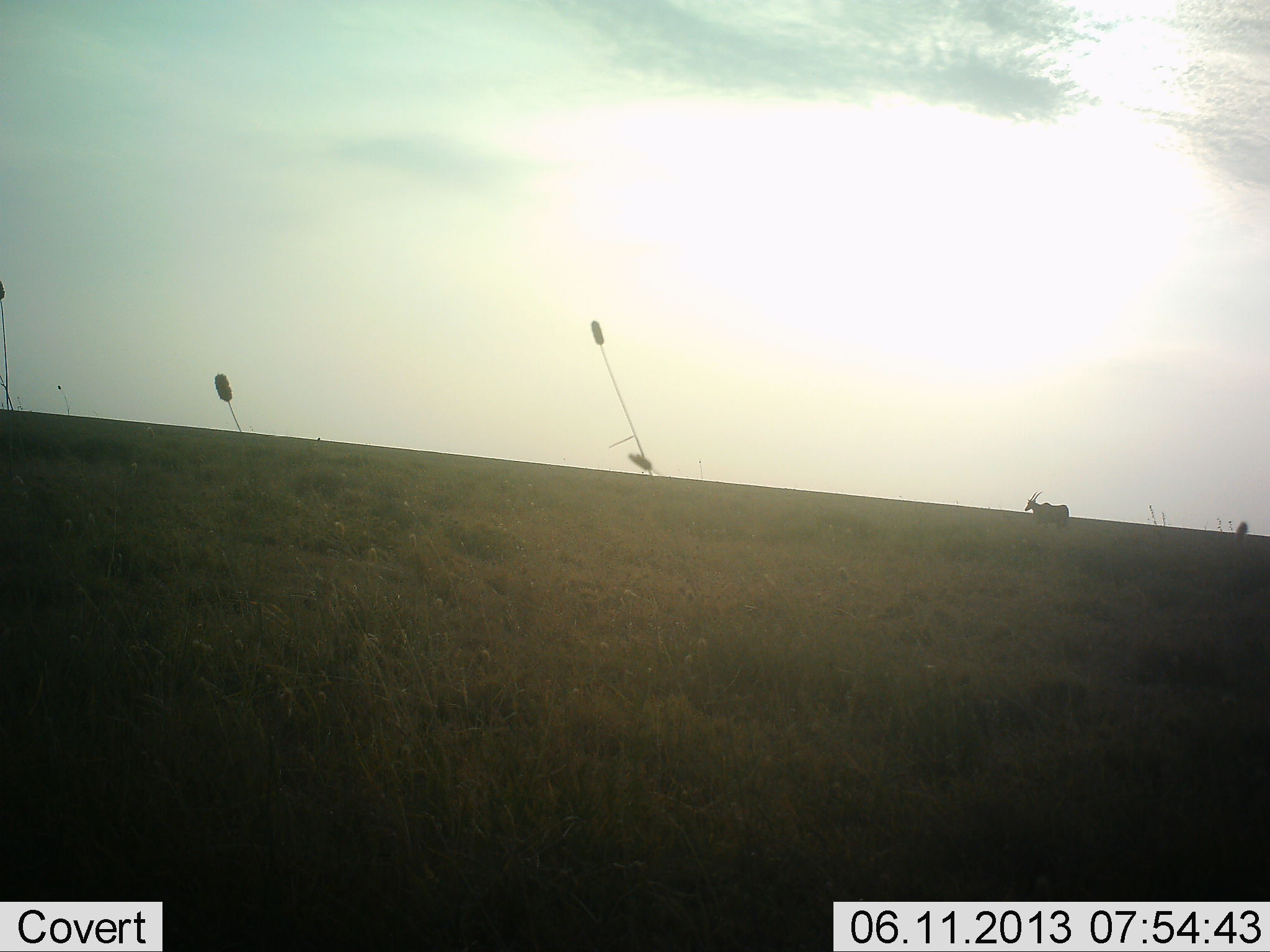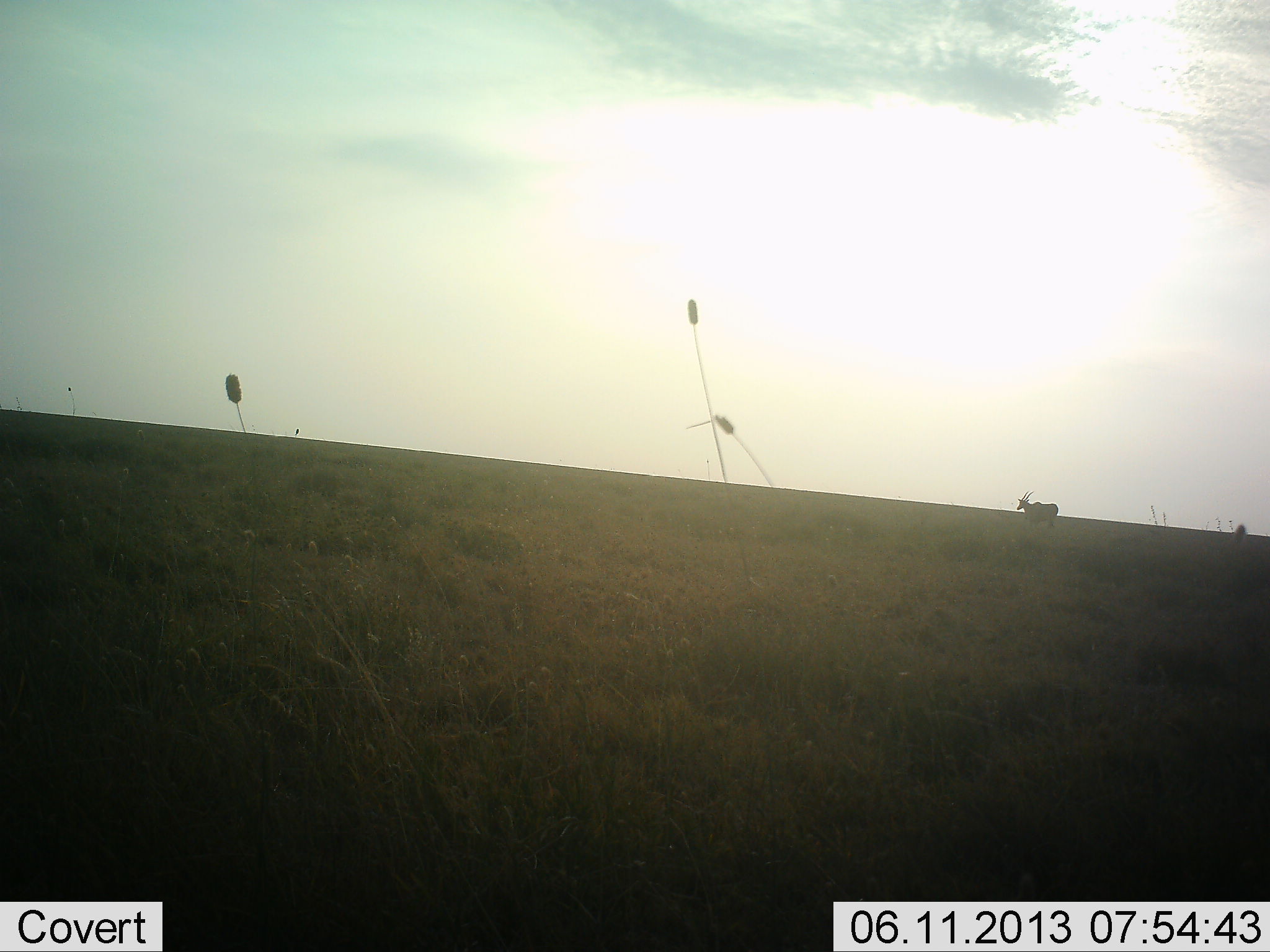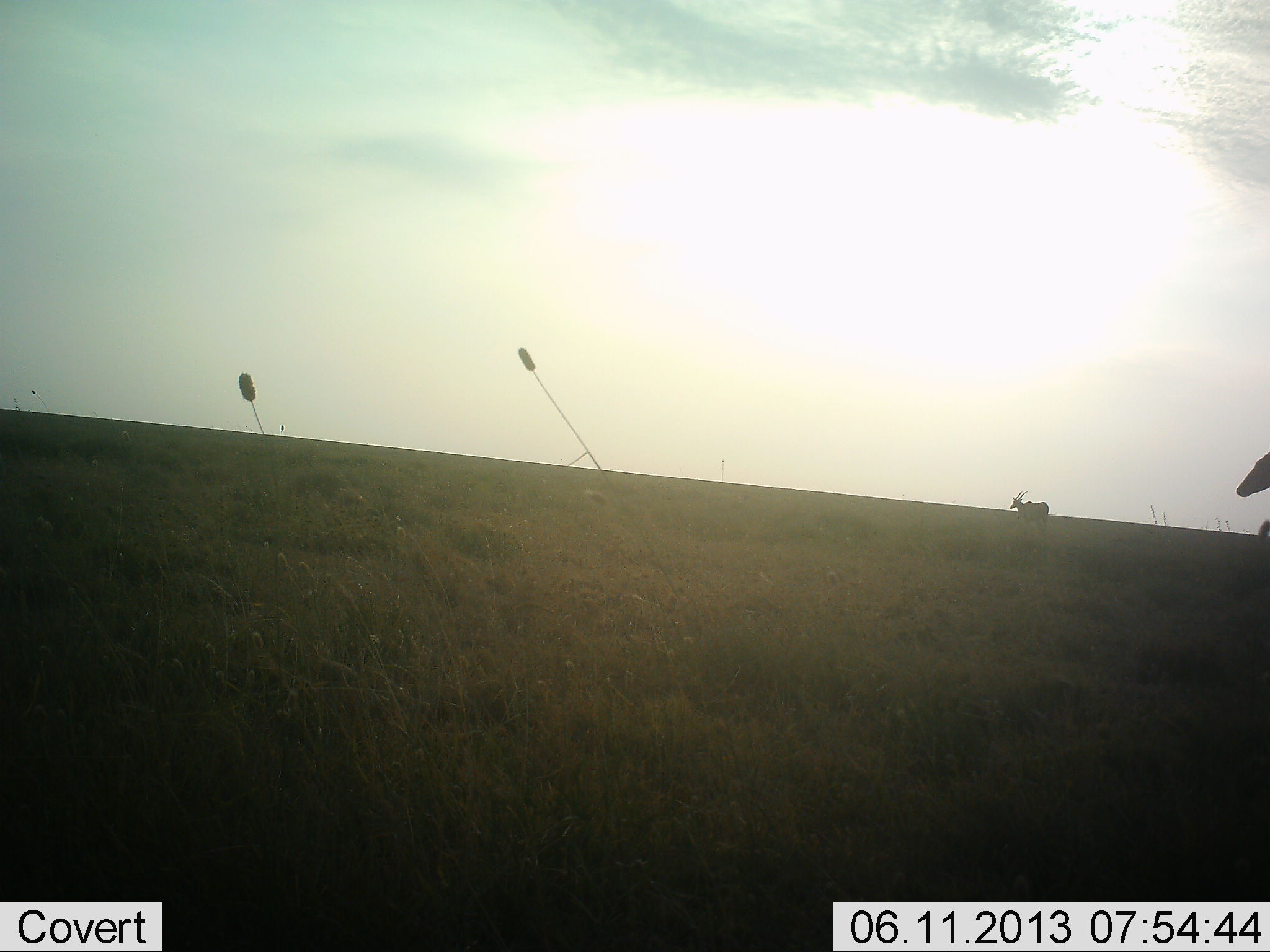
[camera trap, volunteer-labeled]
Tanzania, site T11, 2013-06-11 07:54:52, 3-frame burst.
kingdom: Animalia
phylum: Chordata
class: Mammalia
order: Artiodactyla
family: Bovidae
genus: Tragelaphus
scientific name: Tragelaphus oryx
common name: eland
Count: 2.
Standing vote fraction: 12%.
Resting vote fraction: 0%.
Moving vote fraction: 88%.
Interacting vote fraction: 0%.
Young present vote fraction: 0%.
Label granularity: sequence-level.